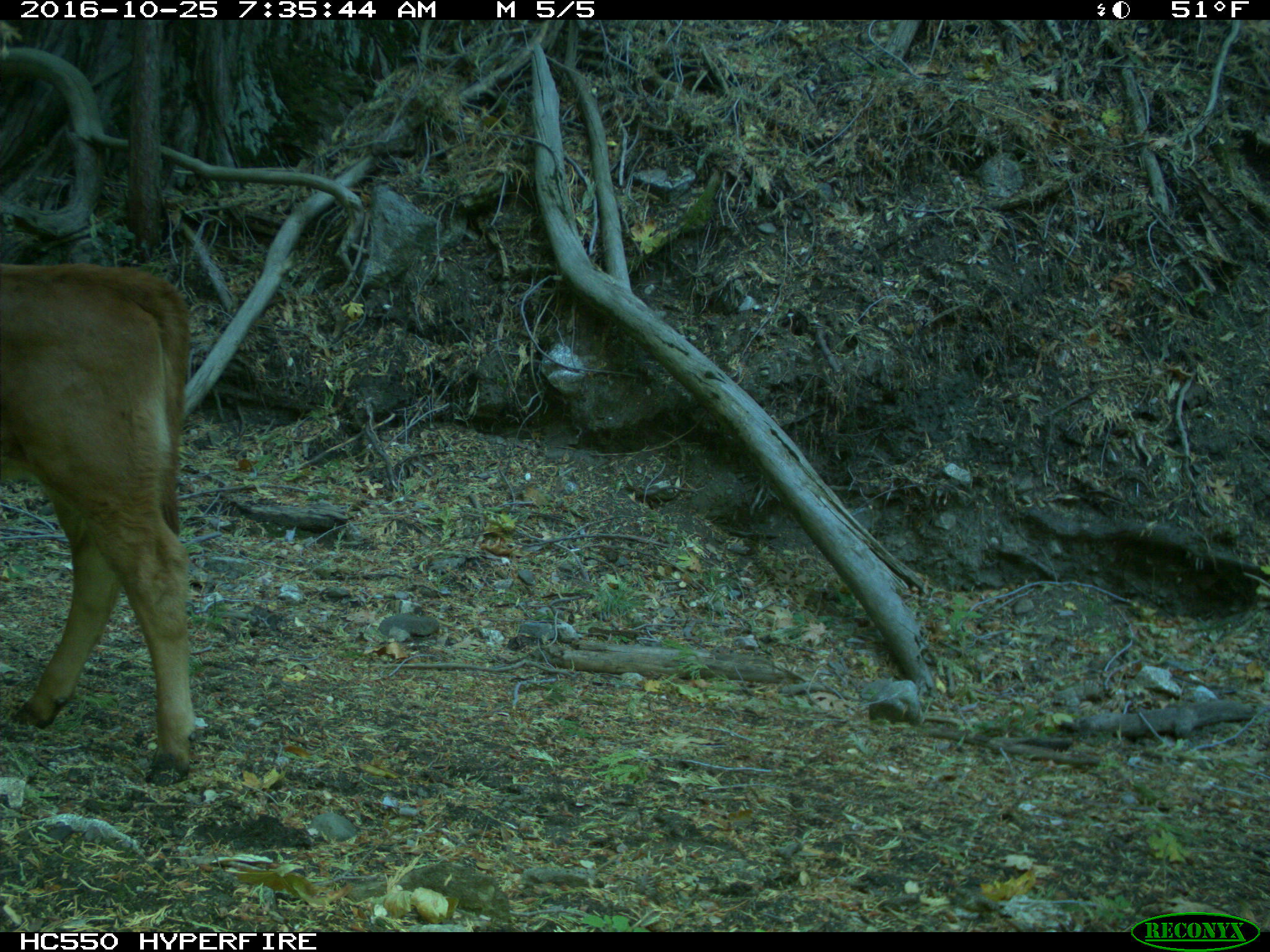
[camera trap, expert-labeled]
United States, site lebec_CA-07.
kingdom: Animalia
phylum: Chordata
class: Mammalia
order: Artiodactyla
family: Bovidae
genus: Bos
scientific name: Bos taurus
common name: domestic cow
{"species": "Bos taurus (domestic cow)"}